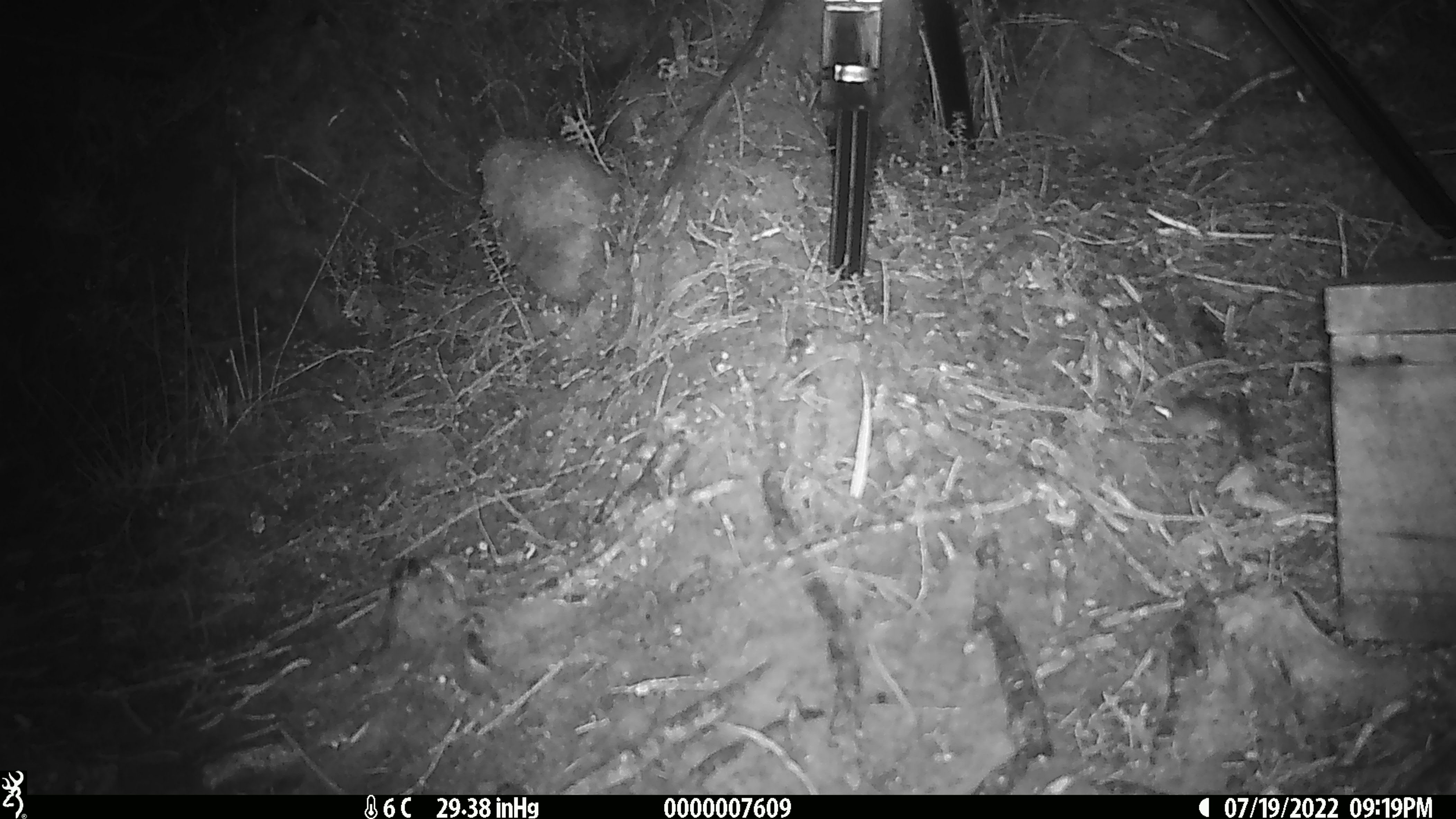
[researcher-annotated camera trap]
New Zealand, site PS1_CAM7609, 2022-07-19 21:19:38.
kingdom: Animalia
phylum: Chordata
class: Mammalia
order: Rodentia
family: Muridae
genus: Mus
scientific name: Mus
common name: mouse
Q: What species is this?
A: Mouse (Mus).